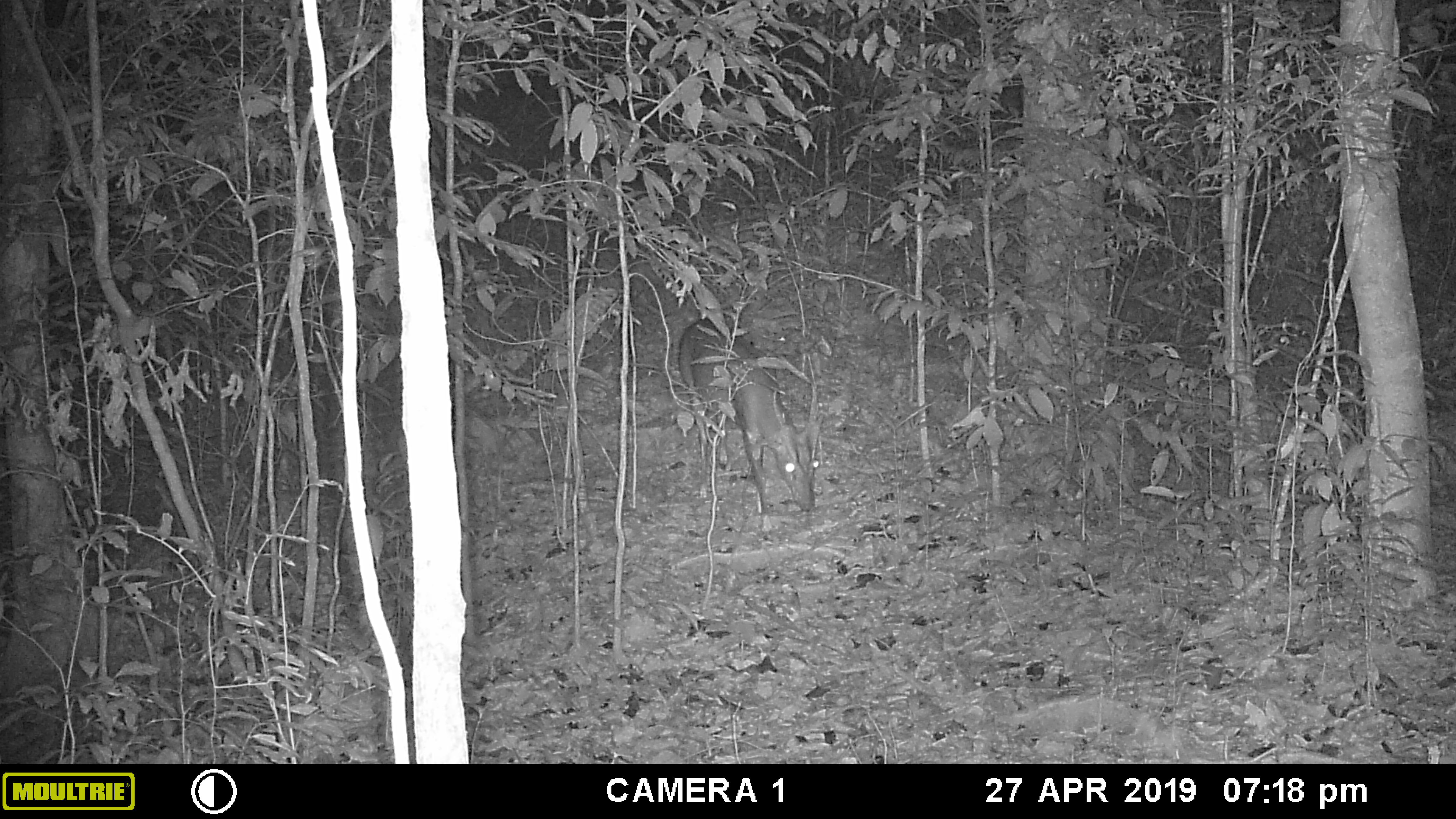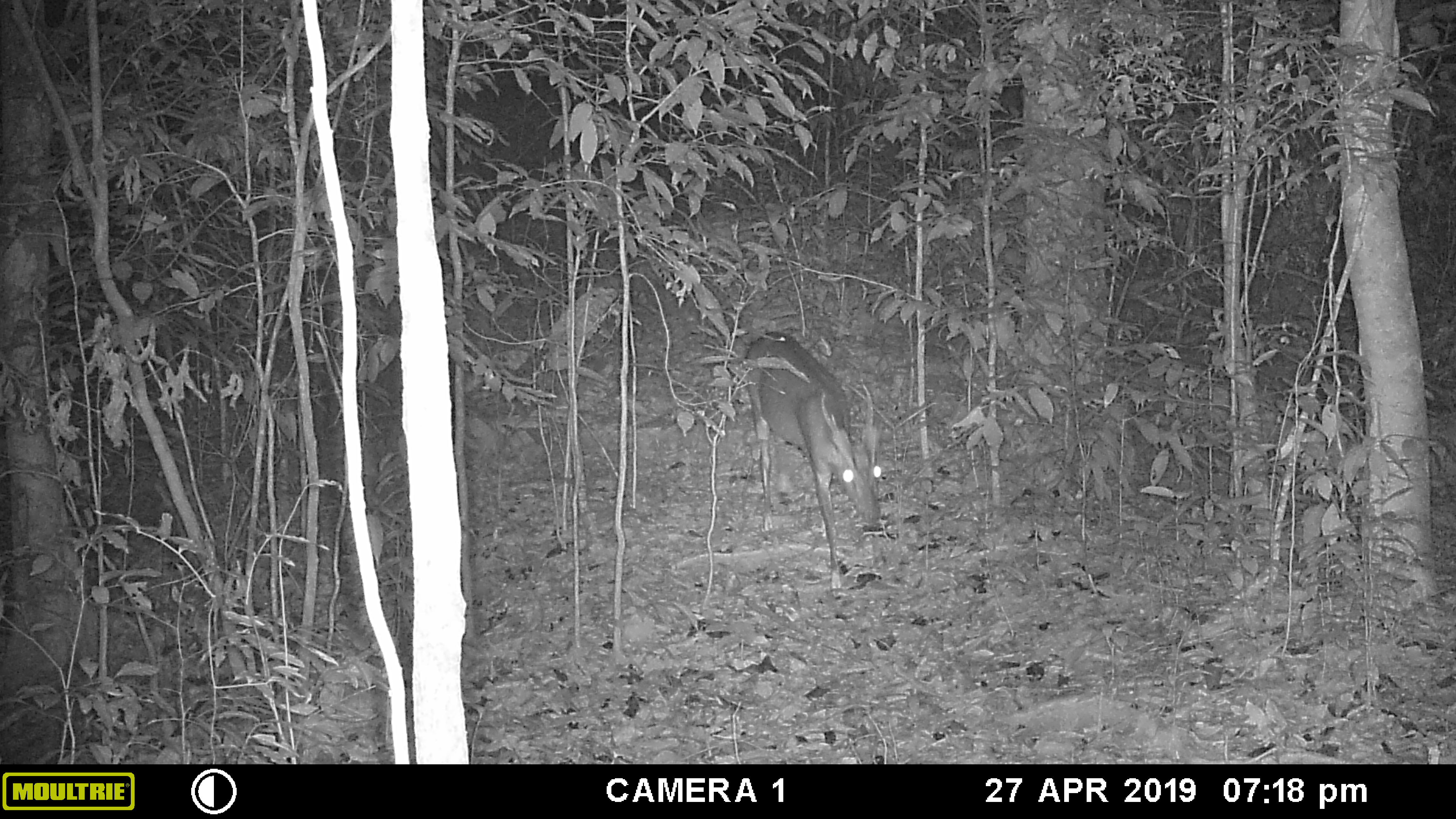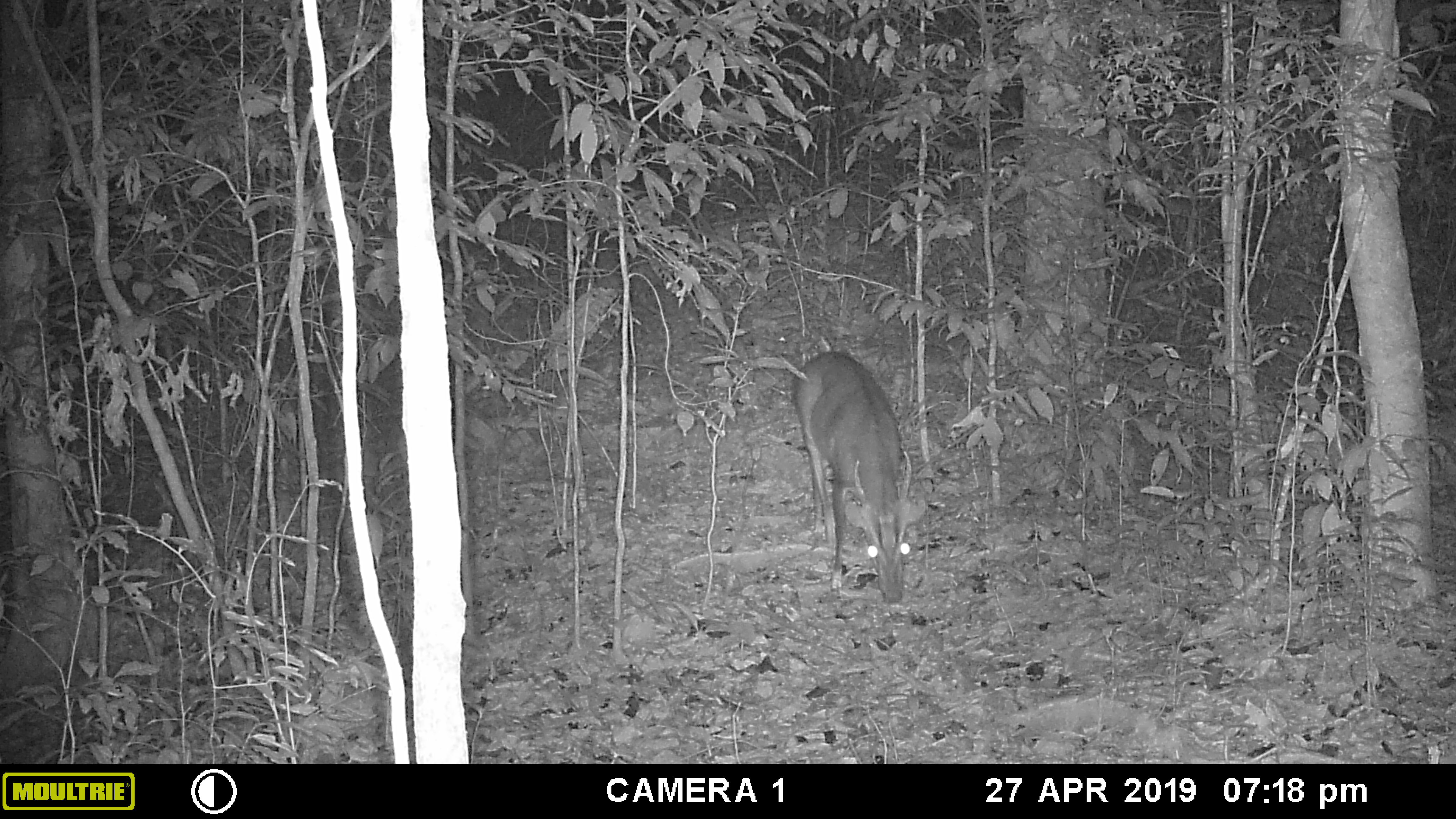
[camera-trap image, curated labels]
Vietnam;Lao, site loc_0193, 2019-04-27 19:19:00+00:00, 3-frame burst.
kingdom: Animalia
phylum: Chordata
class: Mammalia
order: Artiodactyla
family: Cervidae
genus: Muntiacus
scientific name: Muntiacus vuquangensis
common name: large-antlered muntjac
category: large antlered muntjac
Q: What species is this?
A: Large antlered muntjac (large-antlered muntjac) (Muntiacus vuquangensis).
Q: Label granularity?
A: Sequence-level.